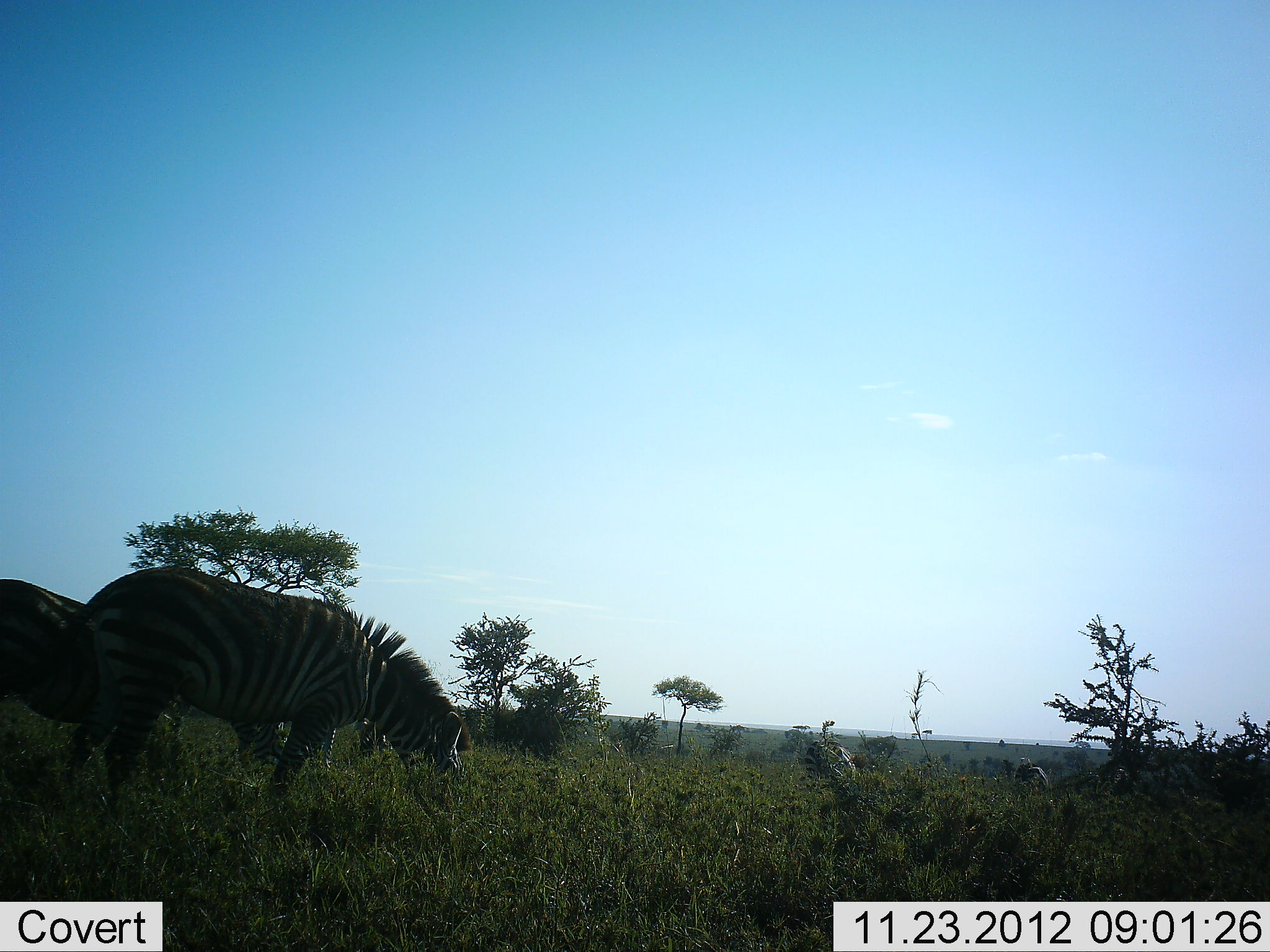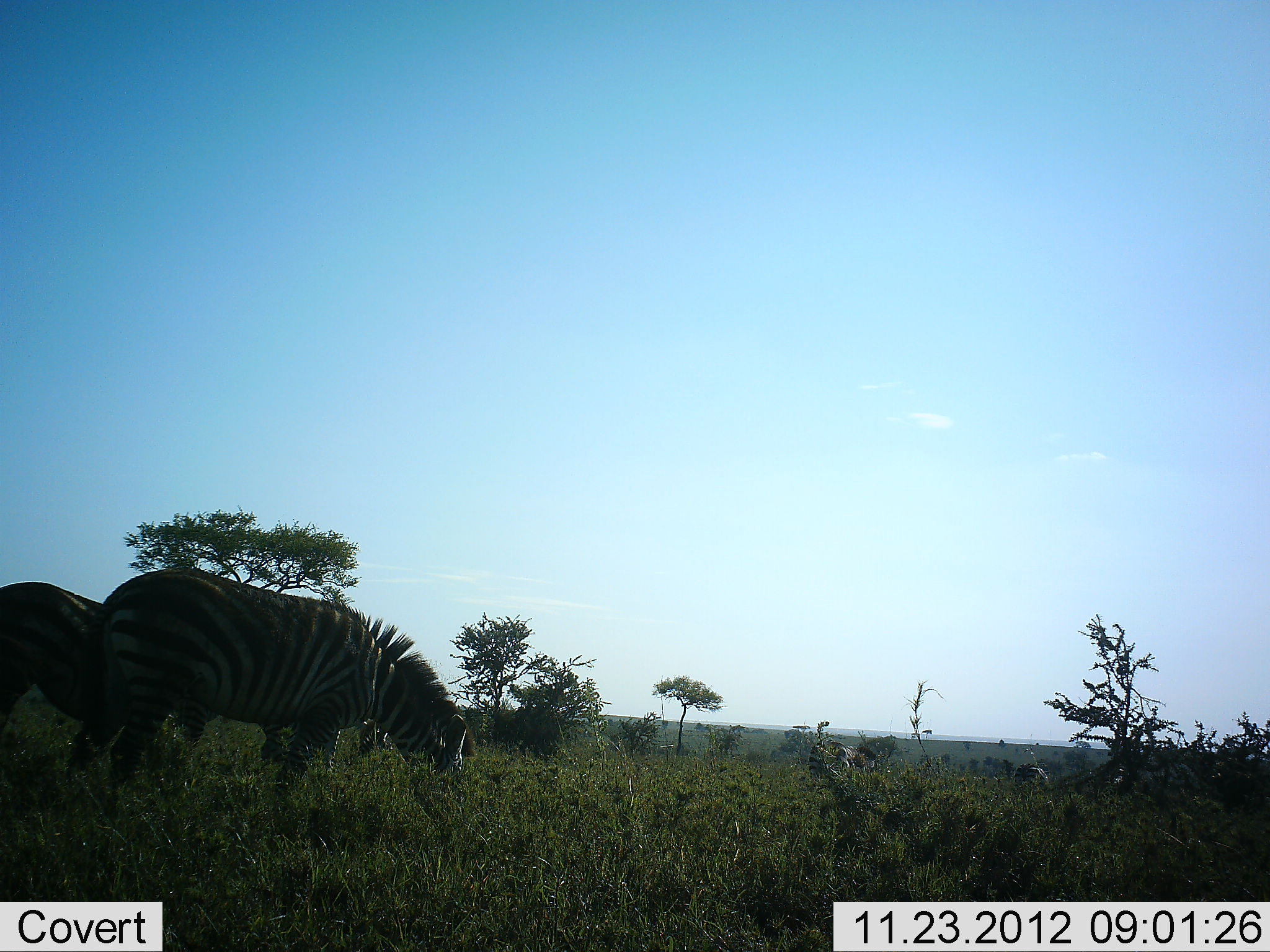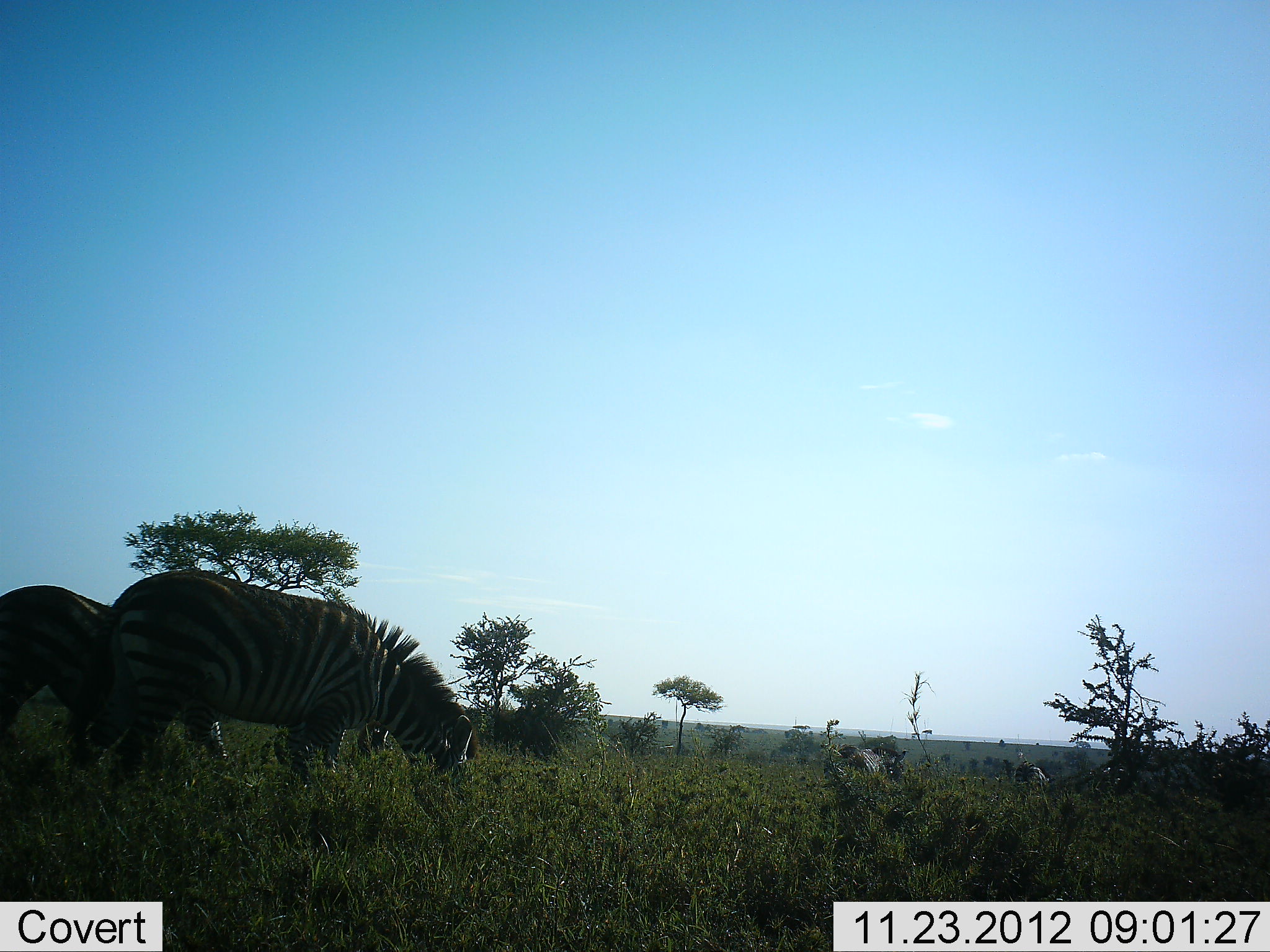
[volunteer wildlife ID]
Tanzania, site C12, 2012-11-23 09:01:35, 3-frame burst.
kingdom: Animalia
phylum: Chordata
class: Mammalia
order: Perissodactyla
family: Equidae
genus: Equus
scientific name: Equus quagga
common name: plains zebra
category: zebra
Zebra (plains zebra) (Equus quagga), count 4. Behavior (volunteer vote fractions): standing 20%, resting 0%, moving 0%, interacting 0%. Young present (vote fraction): 0%. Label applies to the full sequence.